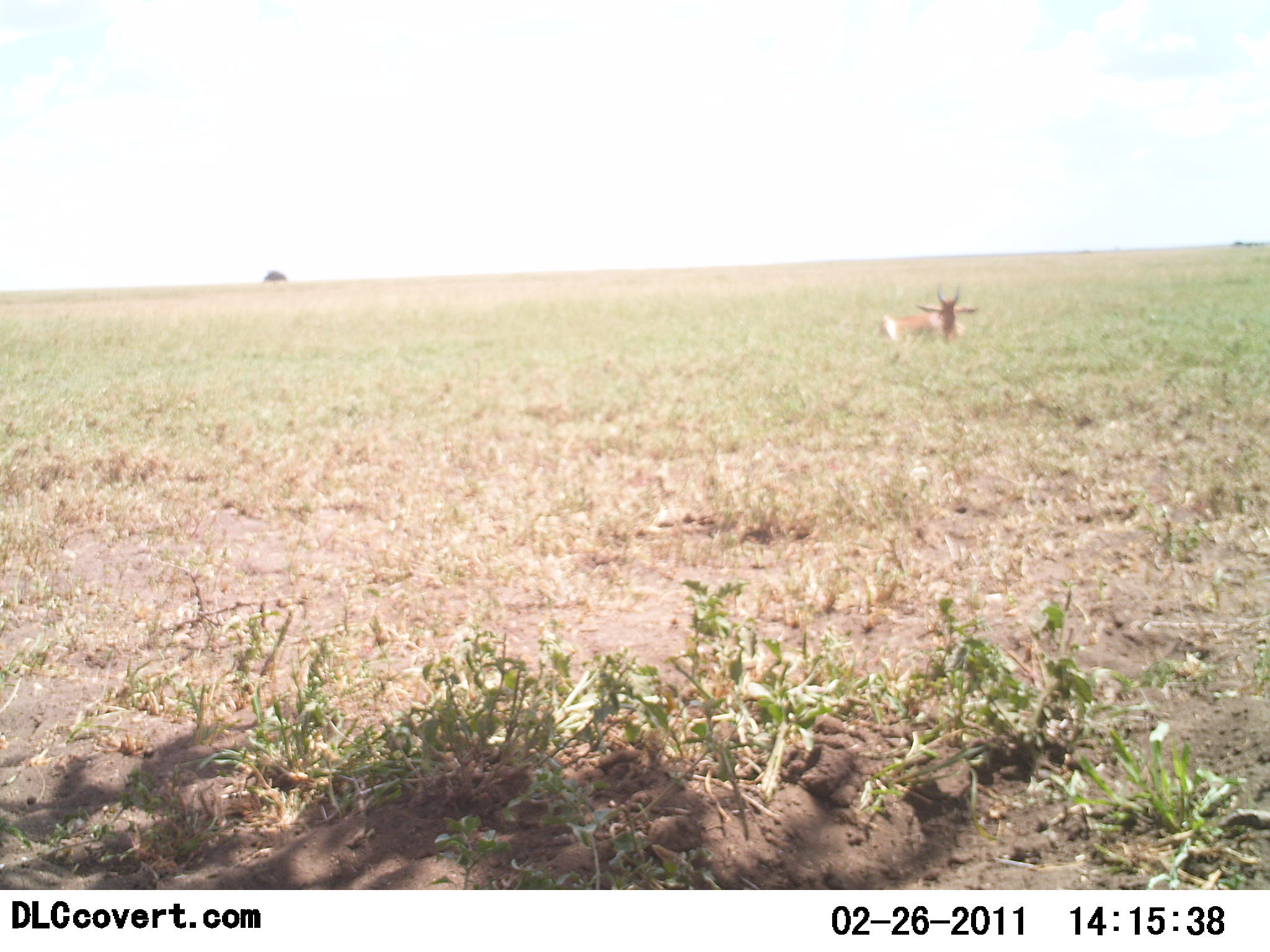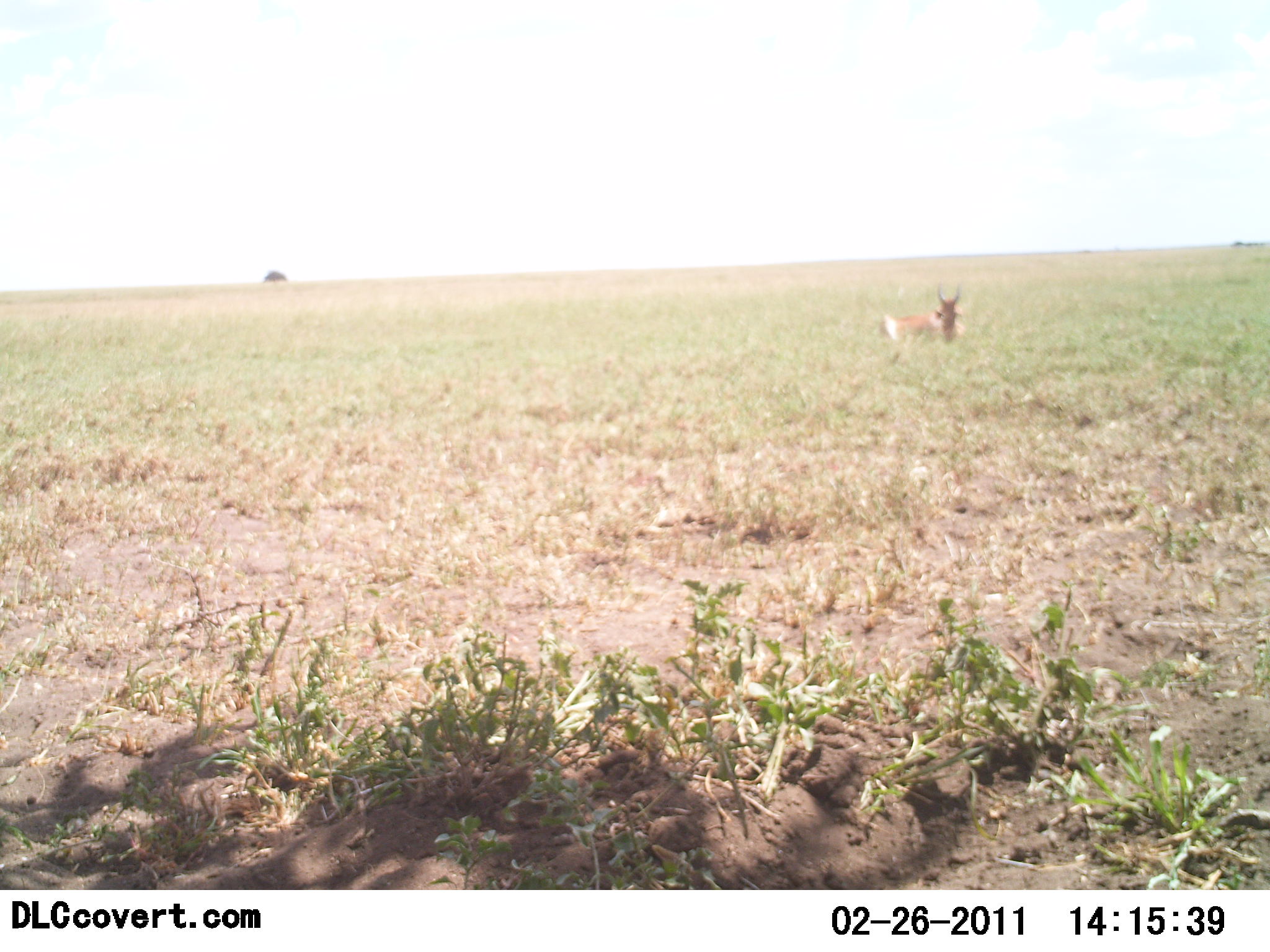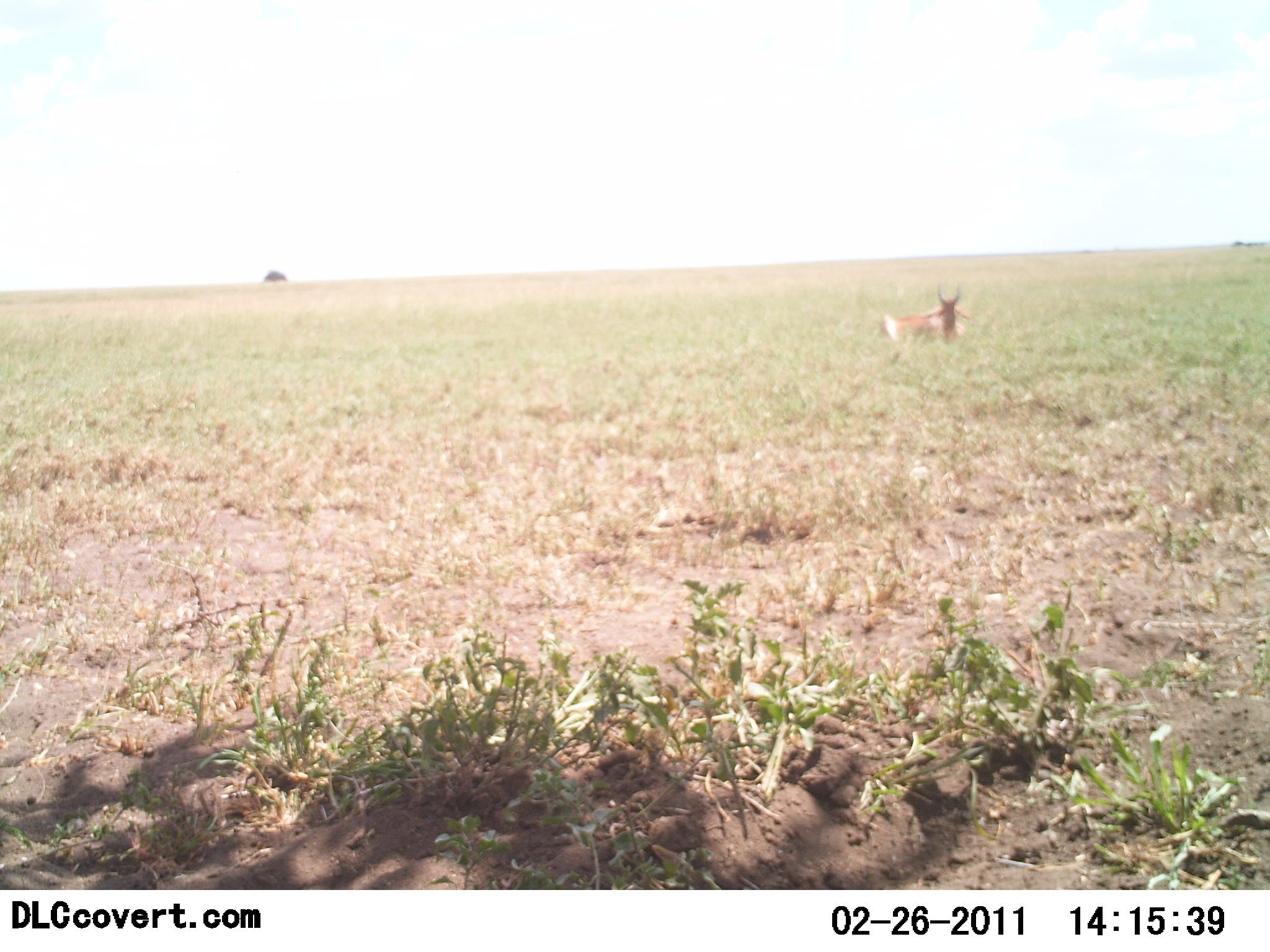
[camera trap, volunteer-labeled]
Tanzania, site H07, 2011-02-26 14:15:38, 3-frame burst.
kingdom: Animalia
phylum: Chordata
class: Mammalia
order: Artiodactyla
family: Bovidae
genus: Alcelaphus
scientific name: Alcelaphus buselaphus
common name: hartebeest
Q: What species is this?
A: Hartebeest (Alcelaphus buselaphus).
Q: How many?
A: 1.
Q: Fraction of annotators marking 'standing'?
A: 20%.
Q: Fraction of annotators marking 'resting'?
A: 80%.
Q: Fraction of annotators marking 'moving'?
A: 0%.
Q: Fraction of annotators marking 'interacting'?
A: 0%.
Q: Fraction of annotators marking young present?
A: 0%.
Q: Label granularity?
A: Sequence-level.